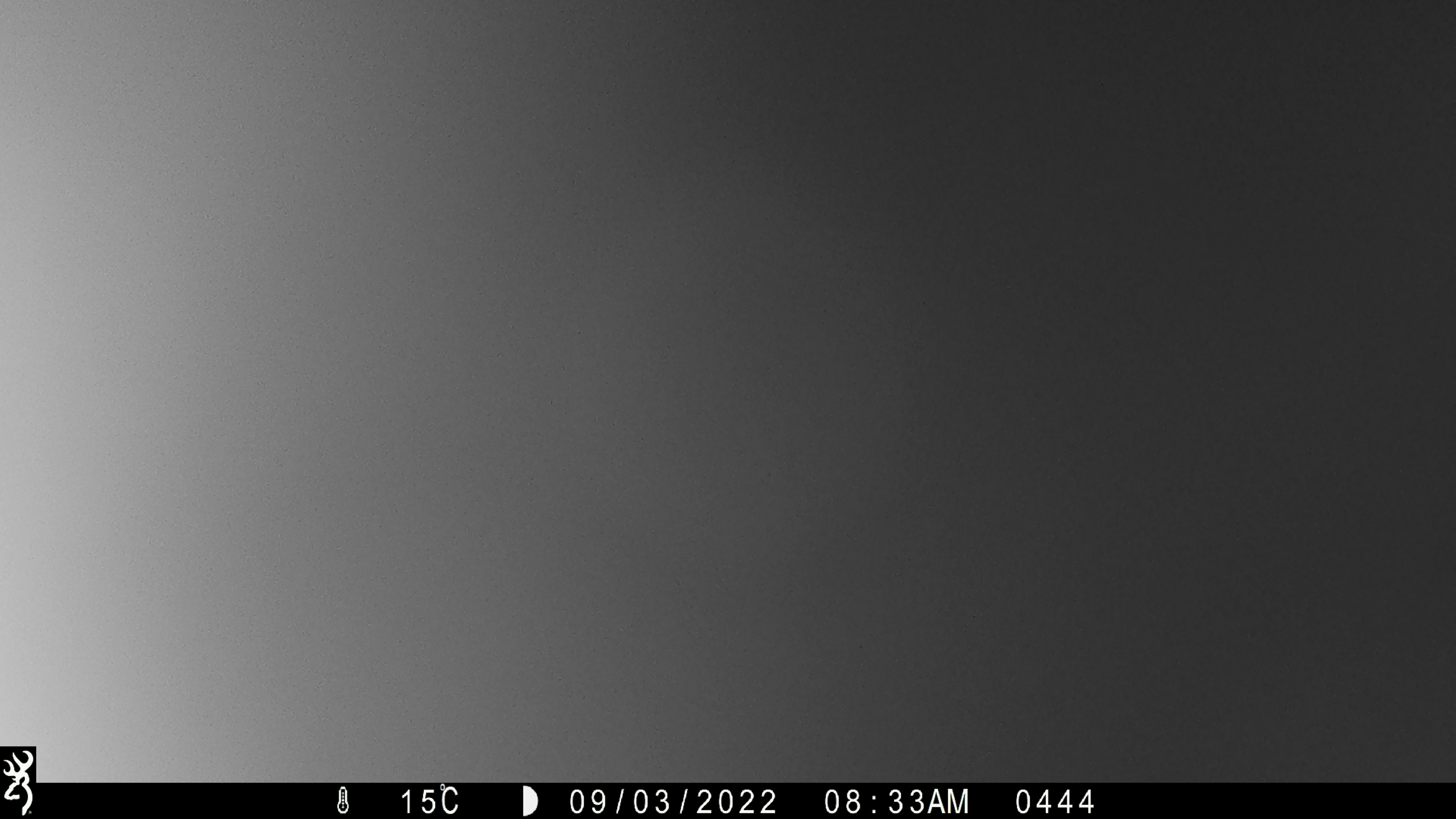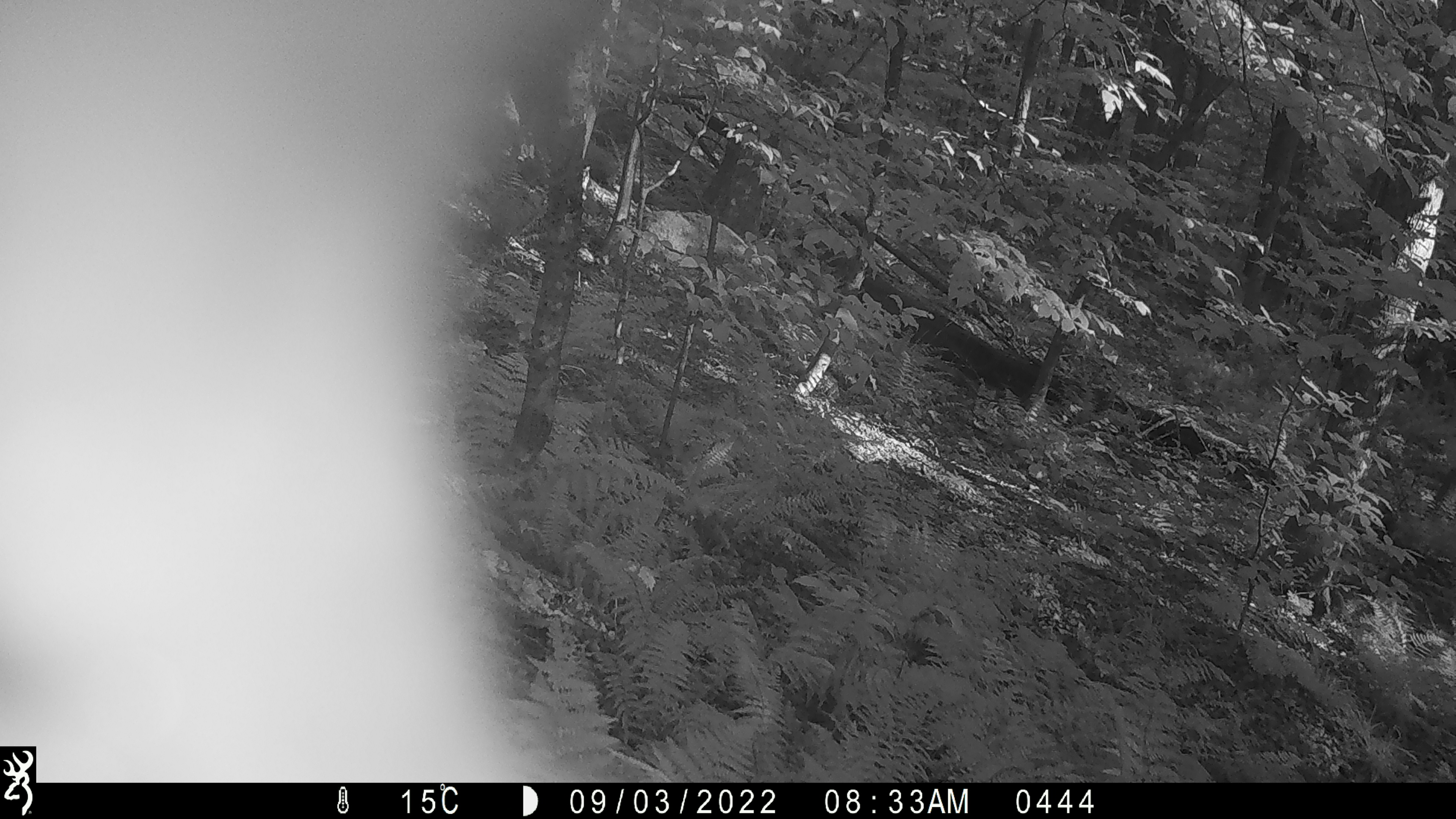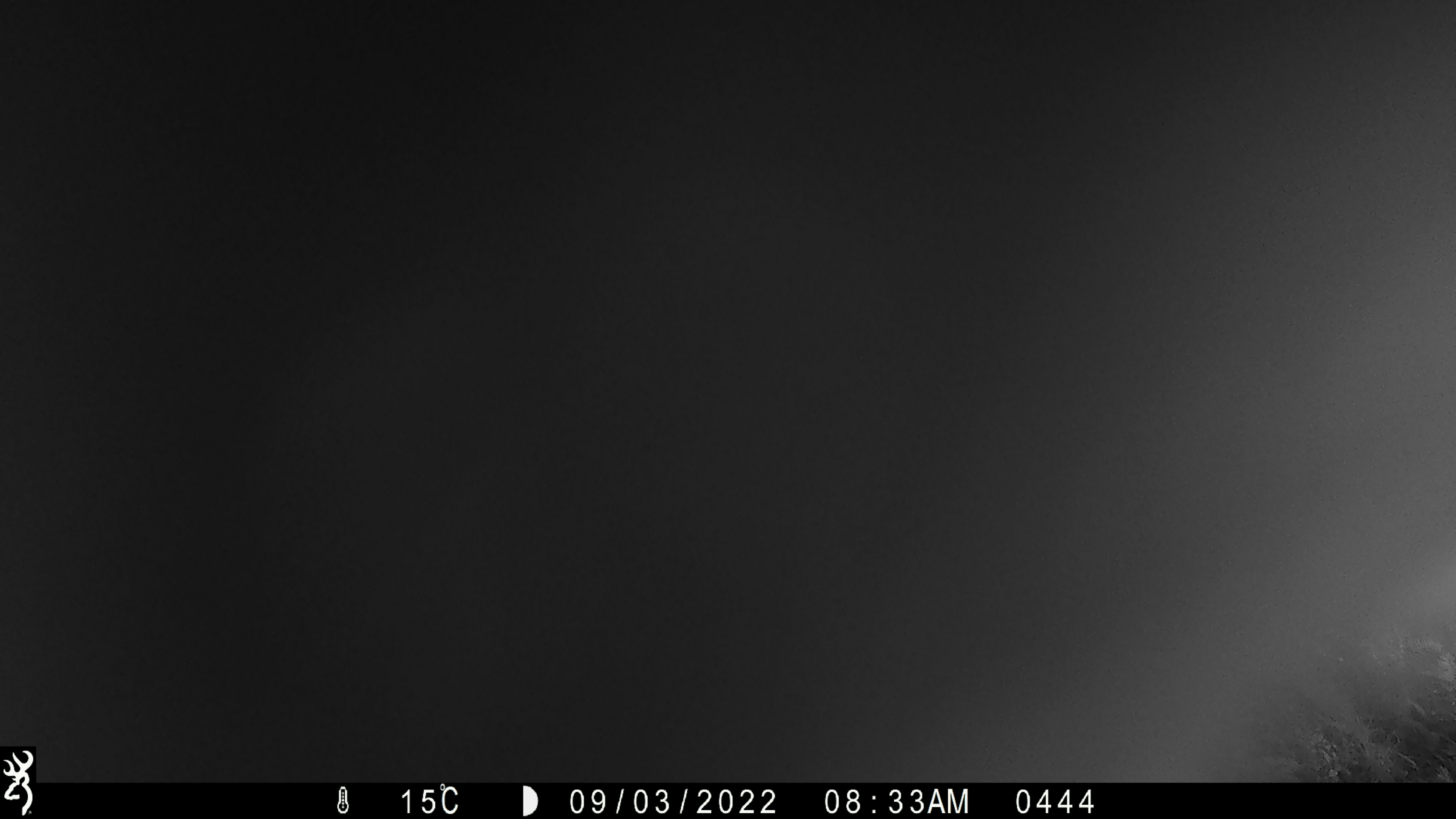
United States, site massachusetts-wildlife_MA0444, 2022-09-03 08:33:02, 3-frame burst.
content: unidentified animal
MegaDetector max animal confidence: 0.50